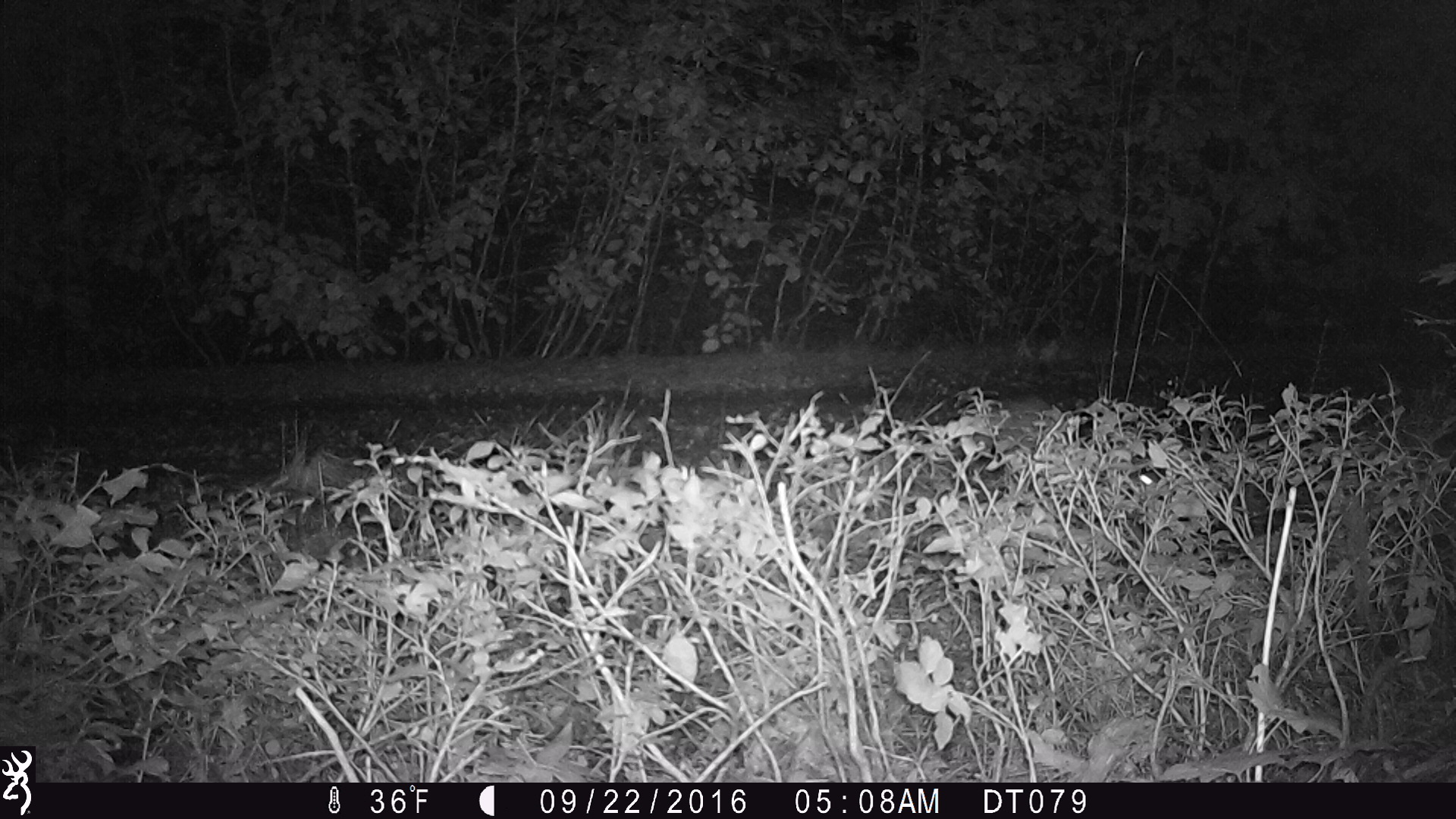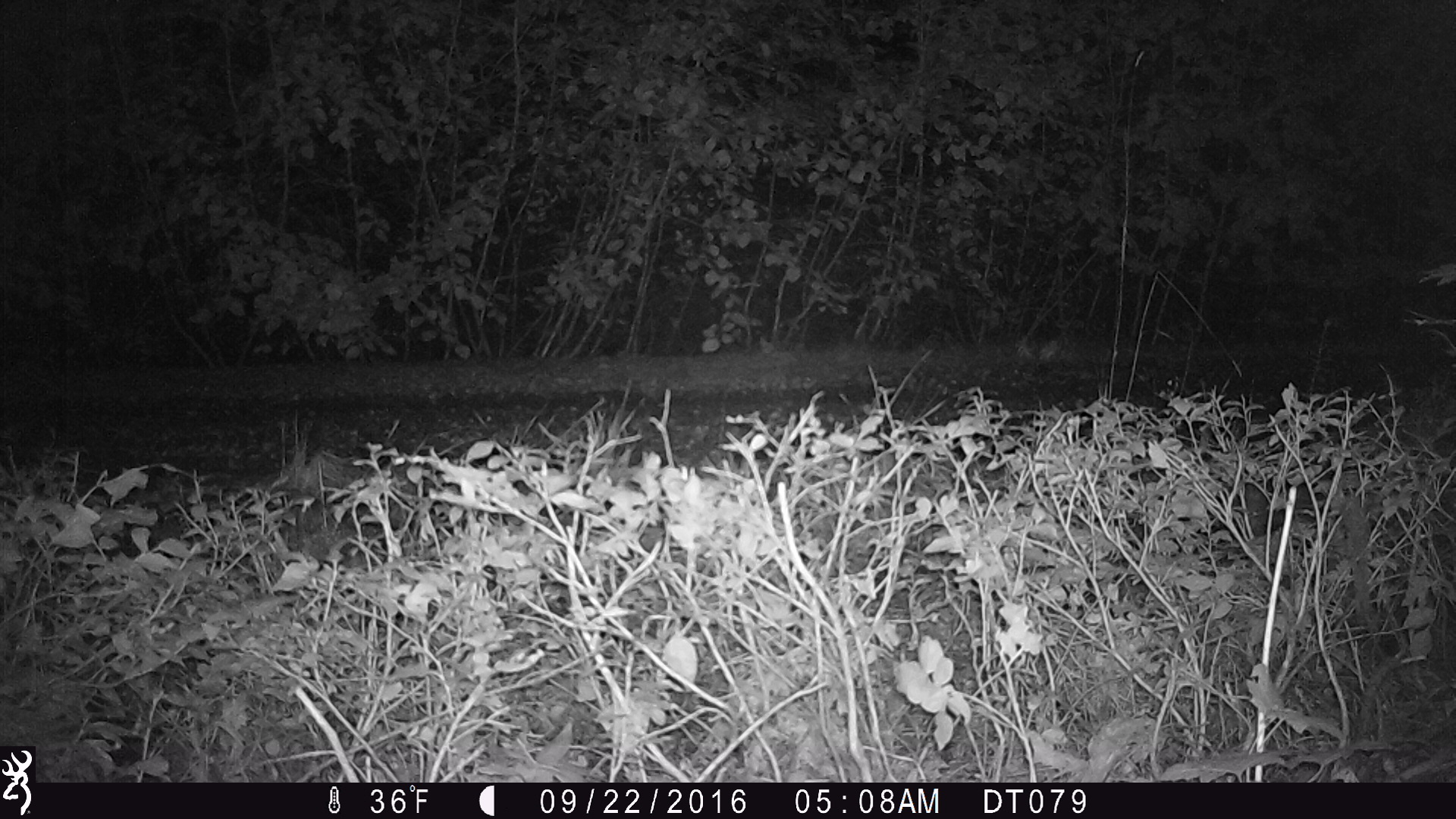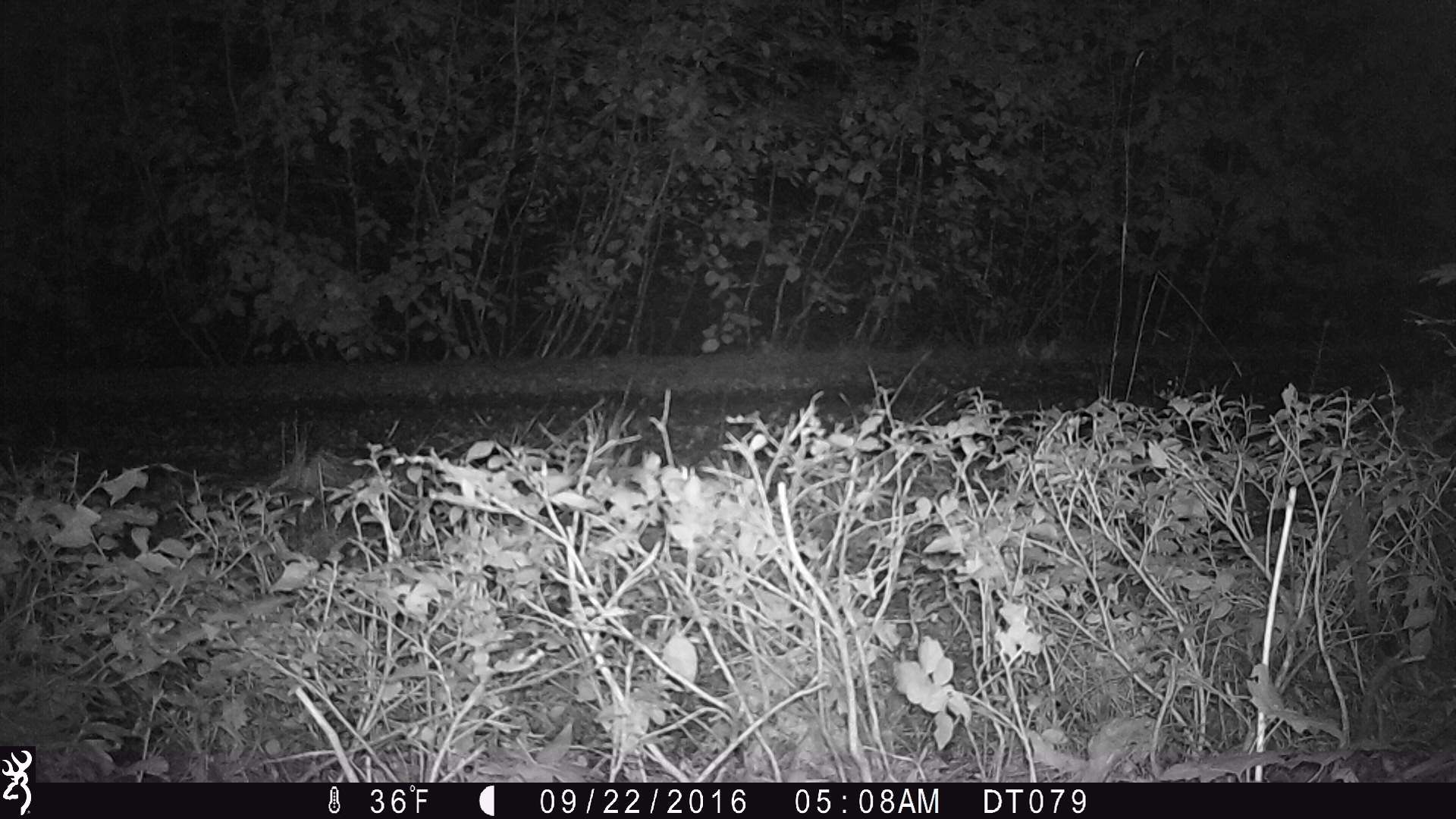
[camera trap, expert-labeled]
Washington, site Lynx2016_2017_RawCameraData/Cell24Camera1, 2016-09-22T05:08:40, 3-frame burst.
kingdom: Animalia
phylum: Chordata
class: Mammalia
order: Lagomorpha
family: Leporidae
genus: Lepus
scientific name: Lepus americanus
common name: snowshoe hare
Lepus americanus (snowshoe hare). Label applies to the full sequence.